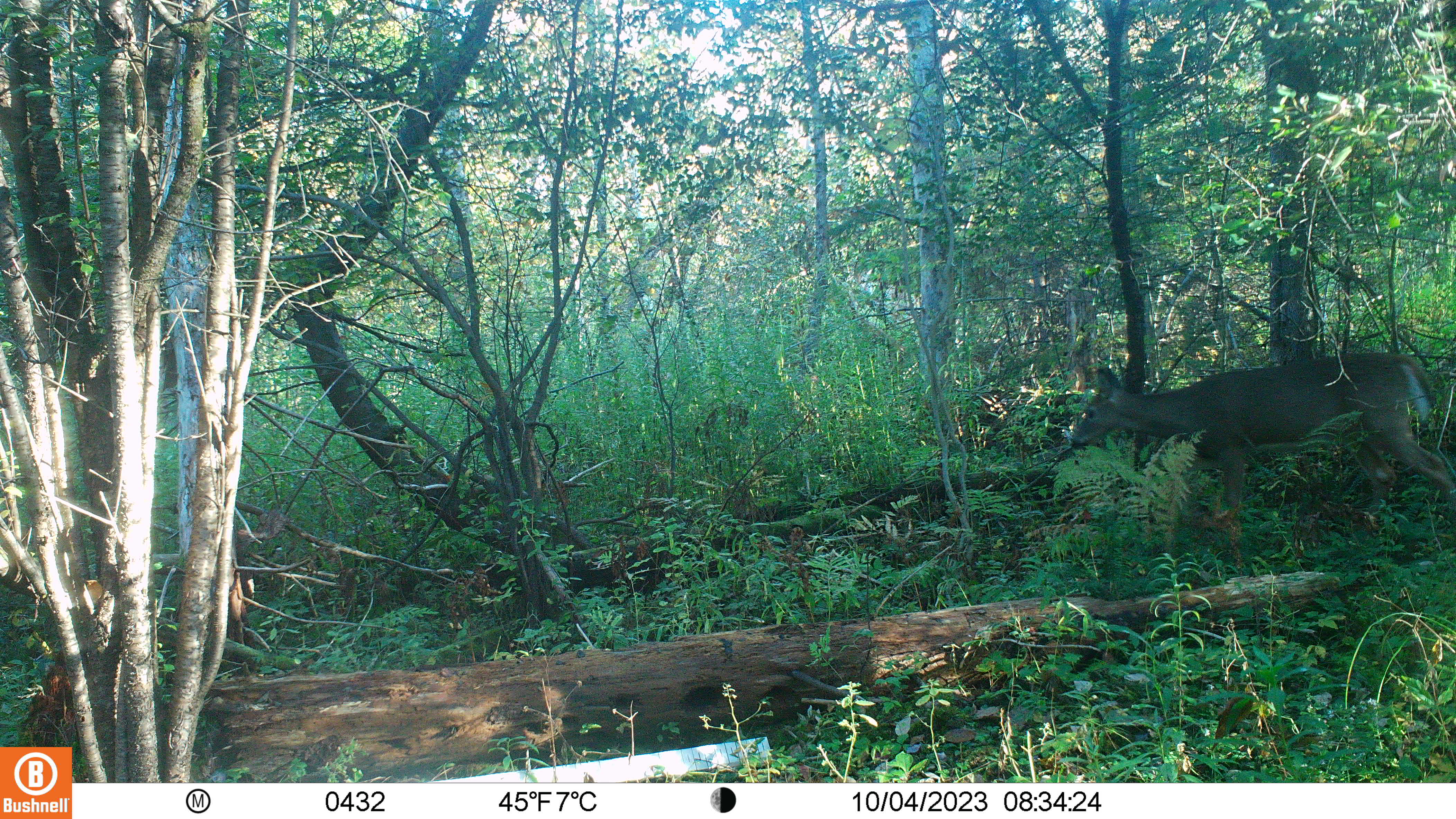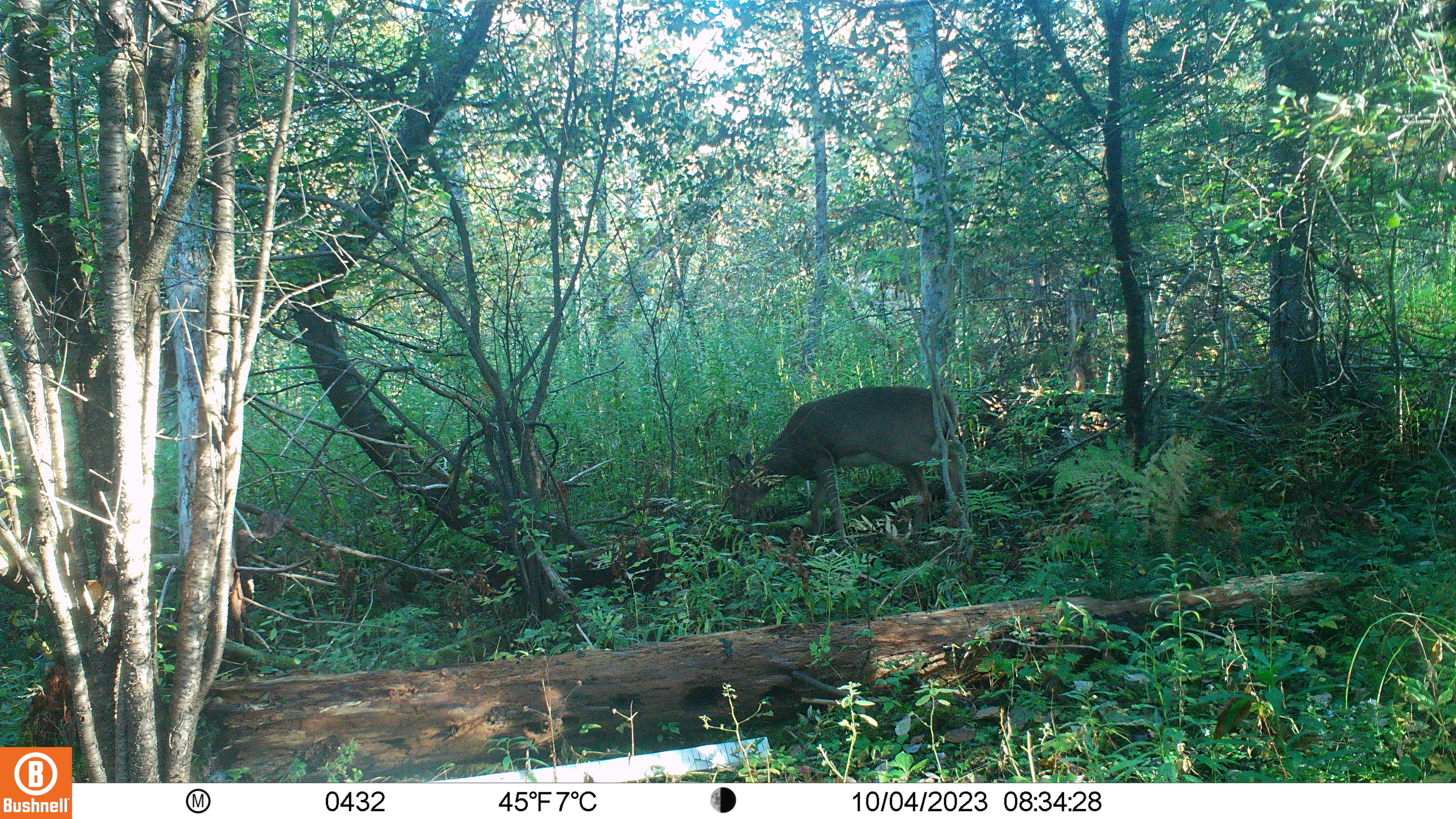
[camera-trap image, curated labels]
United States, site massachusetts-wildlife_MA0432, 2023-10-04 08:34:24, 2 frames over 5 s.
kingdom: Animalia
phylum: Chordata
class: Mammalia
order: Artiodactyla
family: Cervidae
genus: Odocoileus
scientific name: Odocoileus virginianus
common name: white-tailed deer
White-tailed deer (Odocoileus virginianus).